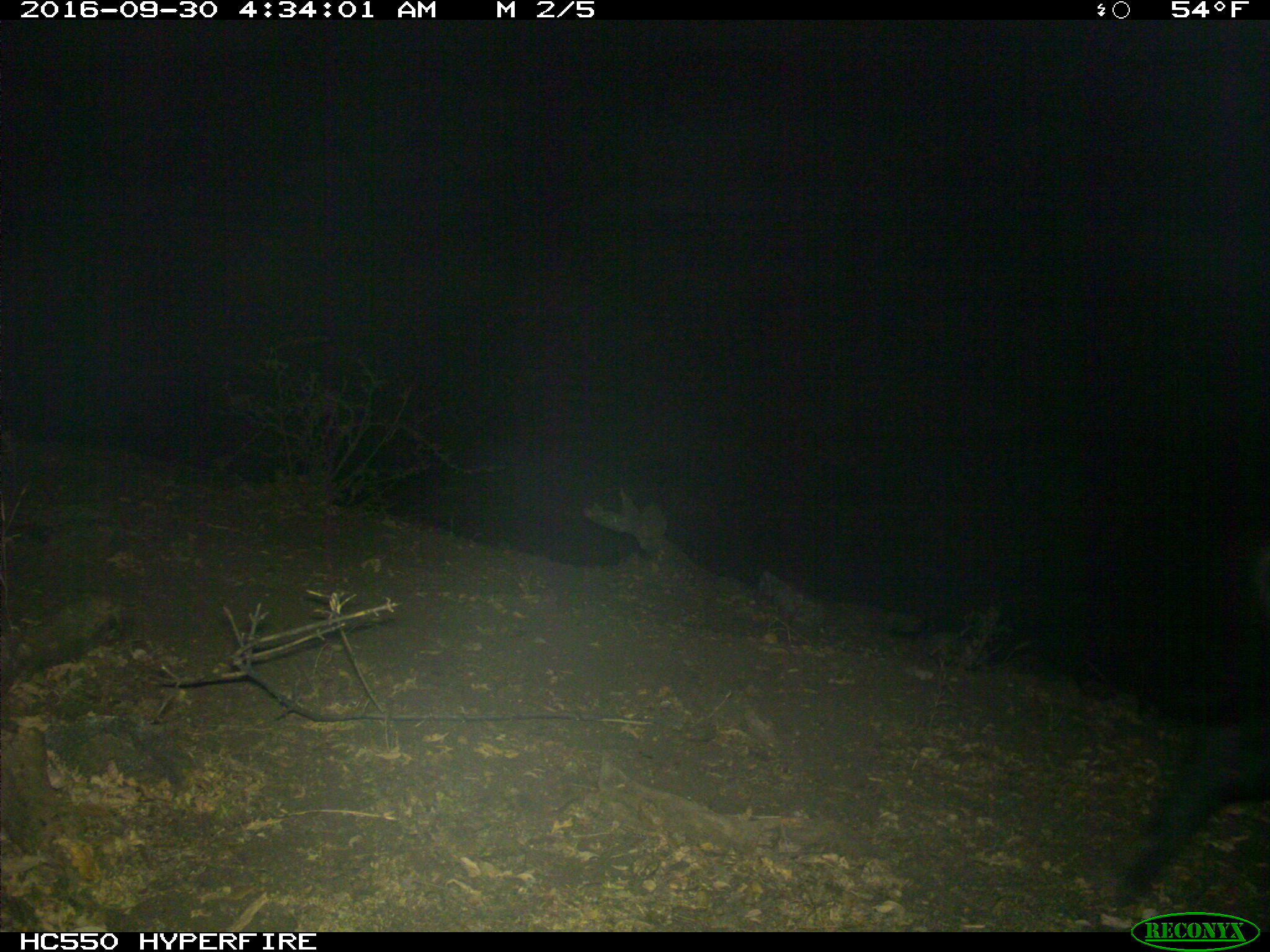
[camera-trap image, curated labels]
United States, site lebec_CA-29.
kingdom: Animalia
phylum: Chordata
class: Mammalia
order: Artiodactyla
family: Suidae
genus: Sus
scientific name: Sus scrofa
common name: wild boar